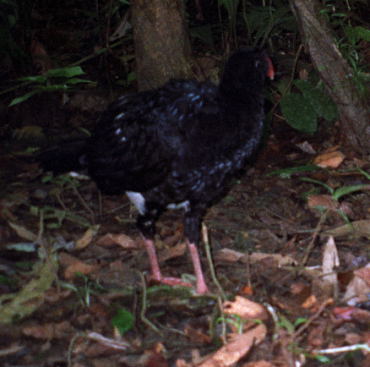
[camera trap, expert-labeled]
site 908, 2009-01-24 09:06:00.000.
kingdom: Animalia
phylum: Chordata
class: Aves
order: Galliformes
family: Cracidae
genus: Mitu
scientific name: Mitu salvini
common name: salvin's curassow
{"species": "Mitu salvini (salvin's curassow)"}